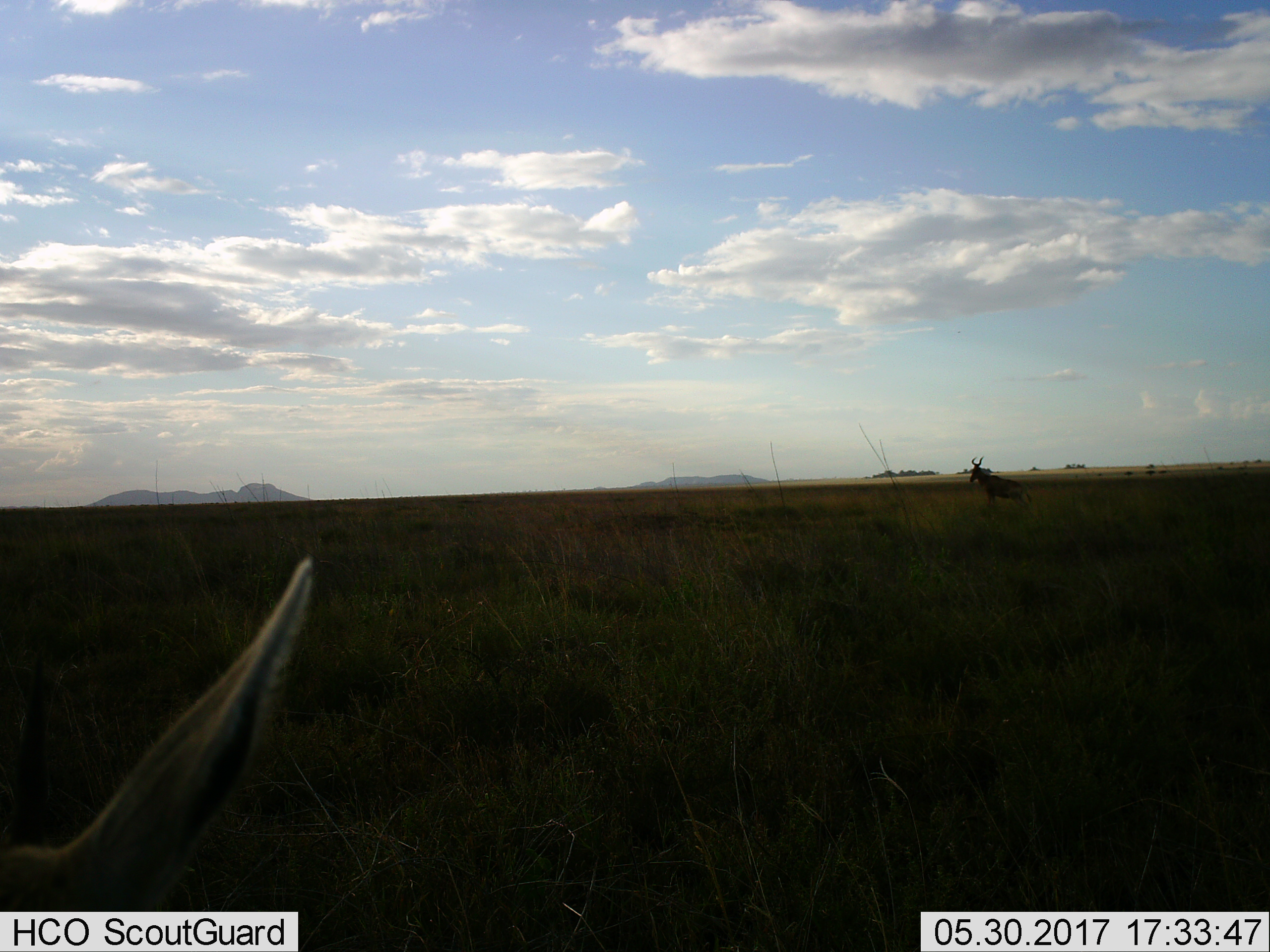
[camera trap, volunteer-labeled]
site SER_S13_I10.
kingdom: Animalia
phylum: Chordata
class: Mammalia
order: Artiodactyla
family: Bovidae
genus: Alcelaphus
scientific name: Alcelaphus buselaphus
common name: hartebeest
Hartebeest (Alcelaphus buselaphus), count 2. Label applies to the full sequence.